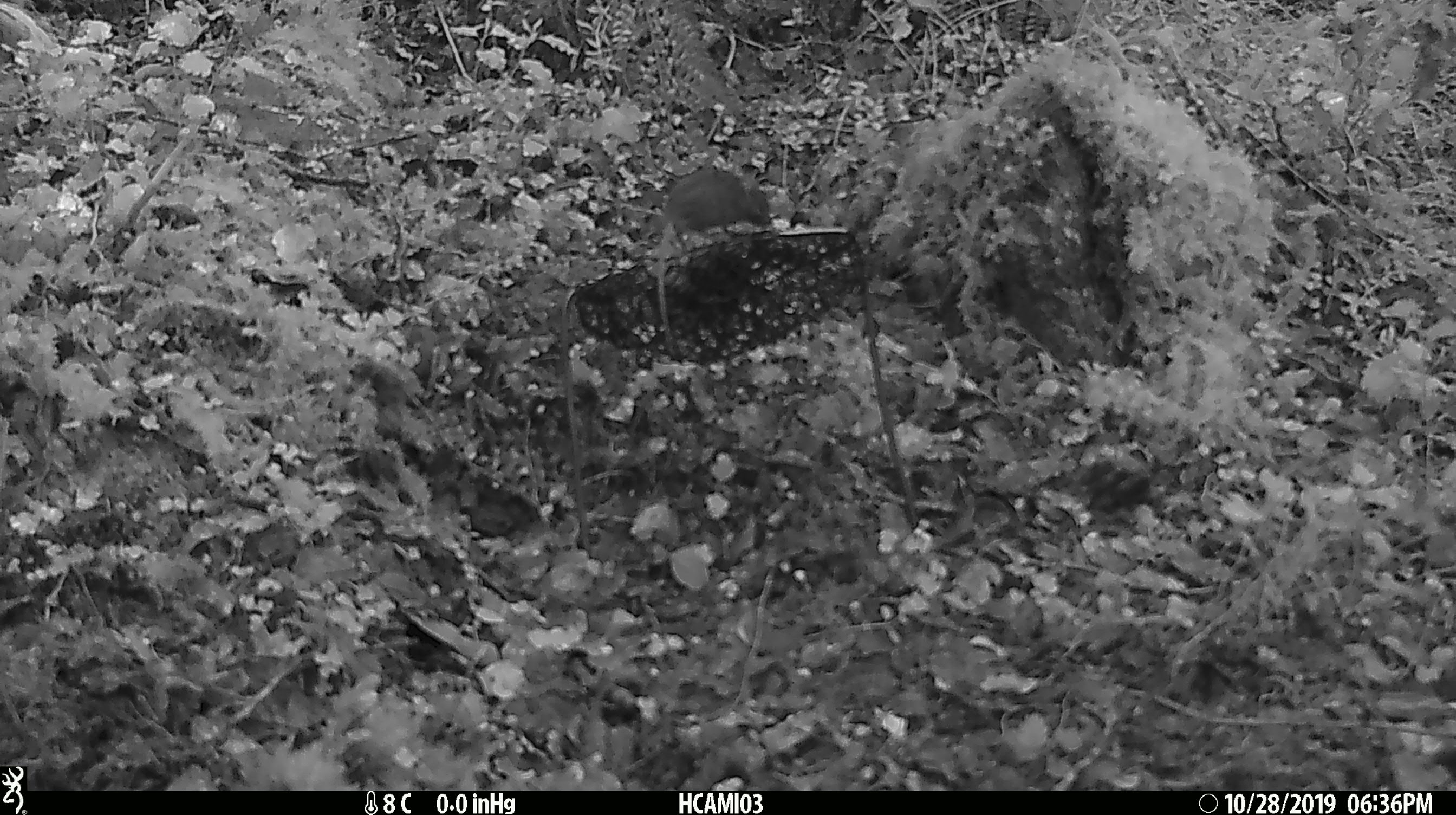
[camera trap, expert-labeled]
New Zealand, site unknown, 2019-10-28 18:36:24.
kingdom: Animalia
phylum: Chordata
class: Mammalia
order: Rodentia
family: Muridae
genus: Mus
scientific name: Mus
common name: mouse